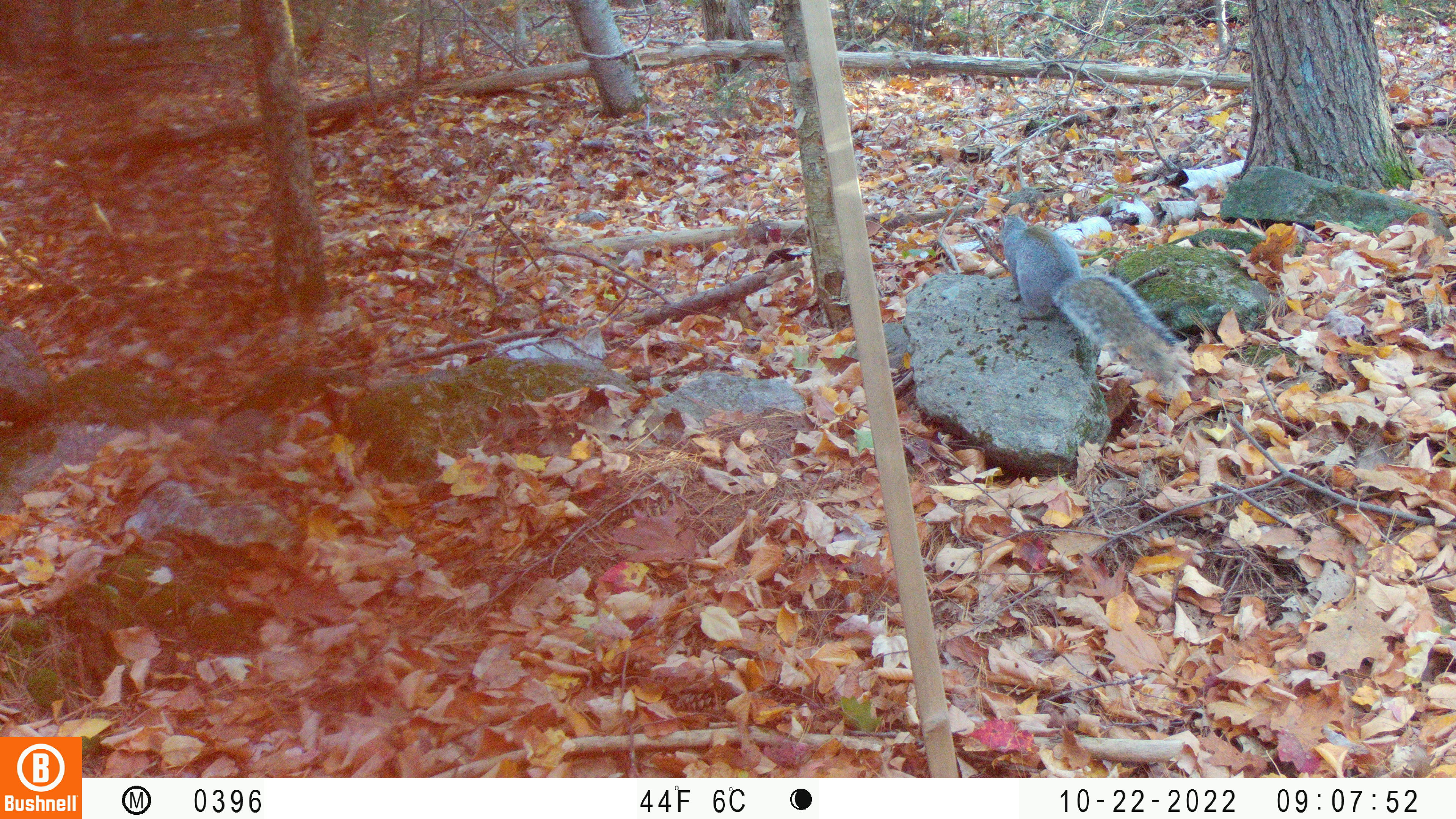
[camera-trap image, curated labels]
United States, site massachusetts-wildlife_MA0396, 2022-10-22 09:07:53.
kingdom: Animalia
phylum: Chordata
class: Mammalia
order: Rodentia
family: Sciuridae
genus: Sciurus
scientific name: Sciurus carolinensis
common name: gray squirrel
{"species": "gray squirrel (Sciurus carolinensis)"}